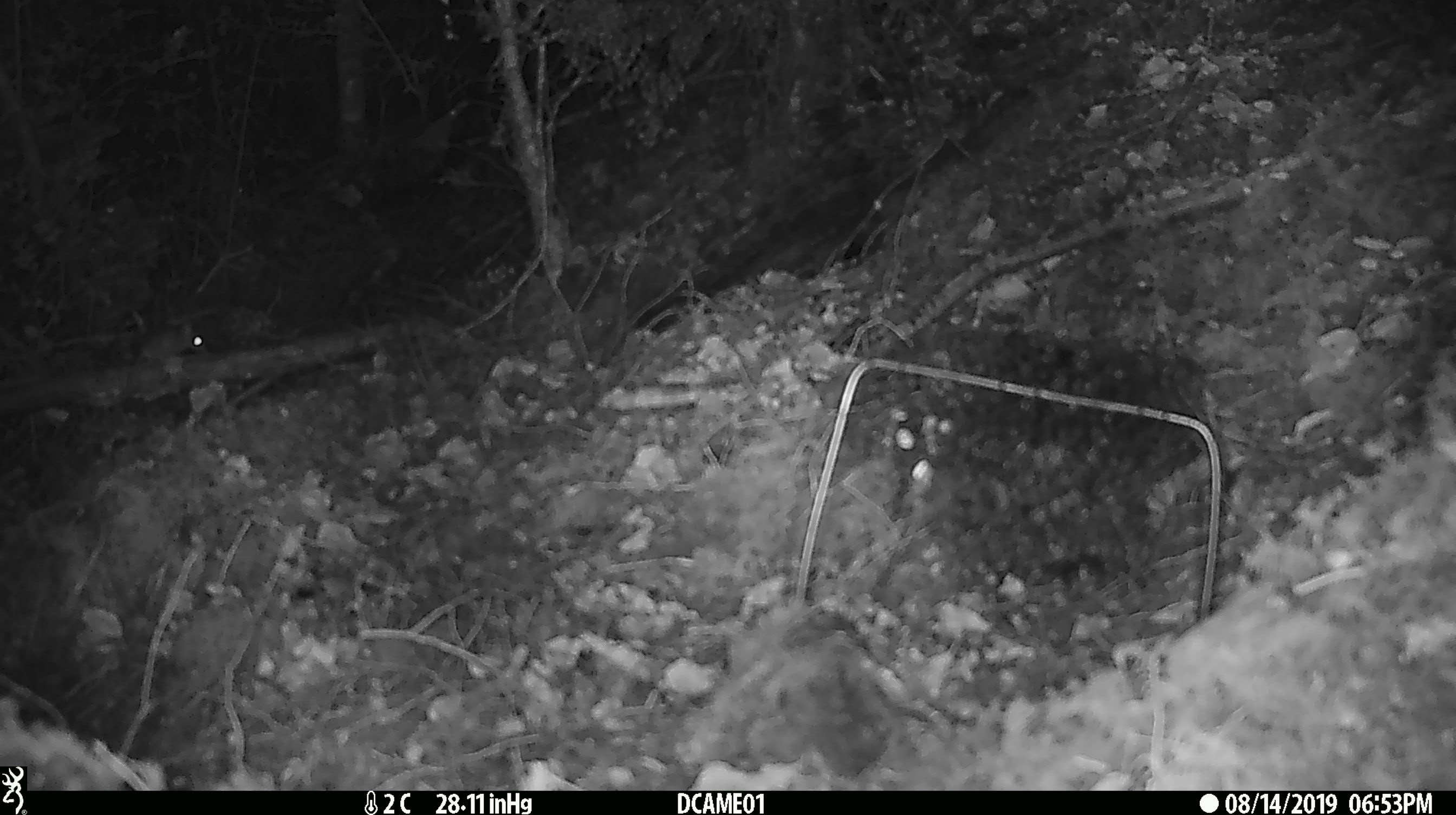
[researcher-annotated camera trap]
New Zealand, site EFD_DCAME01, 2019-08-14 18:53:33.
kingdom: Animalia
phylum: Chordata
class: Mammalia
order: Rodentia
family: Muridae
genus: Mus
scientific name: Mus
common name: mouse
Mouse (Mus).